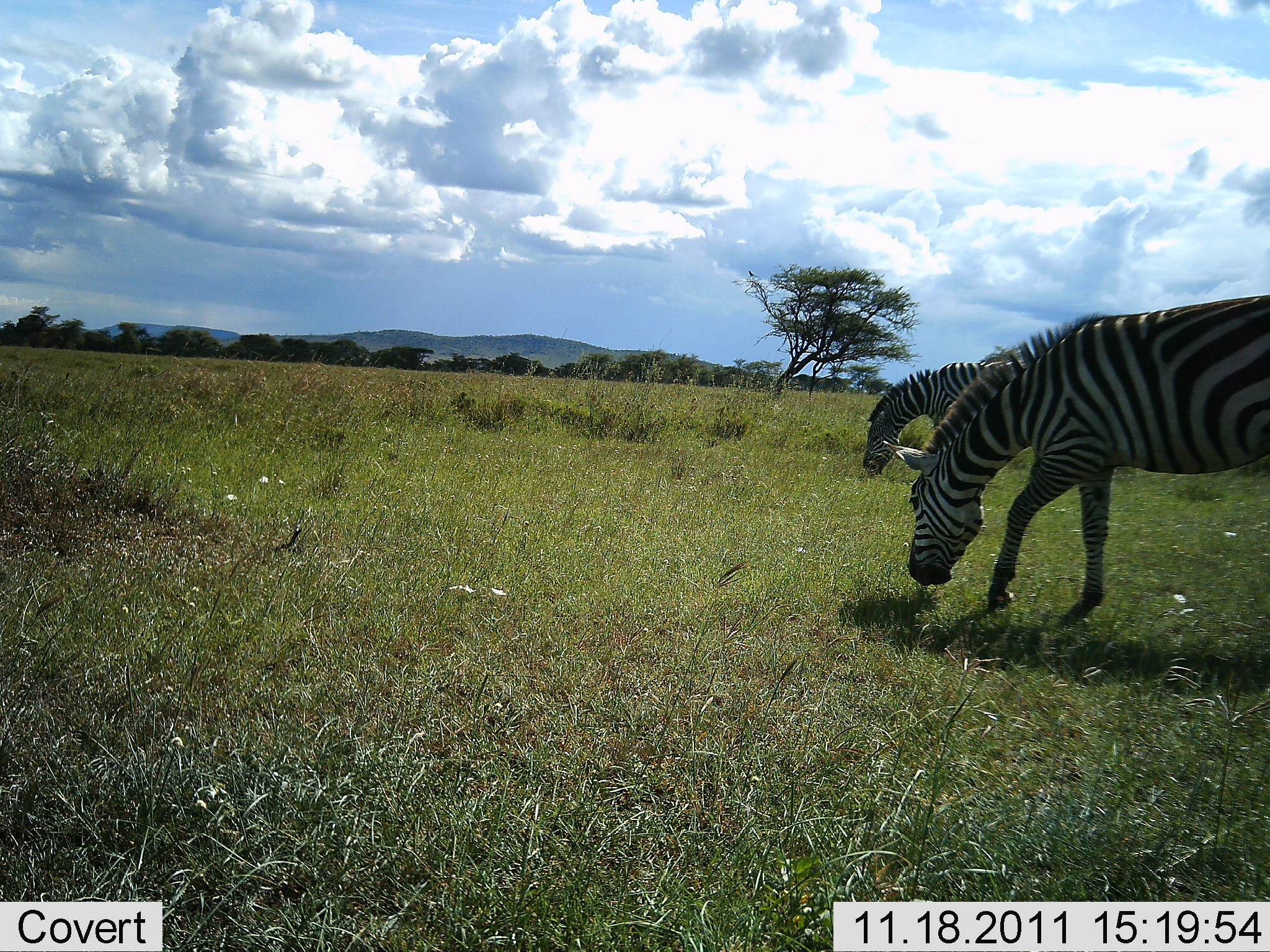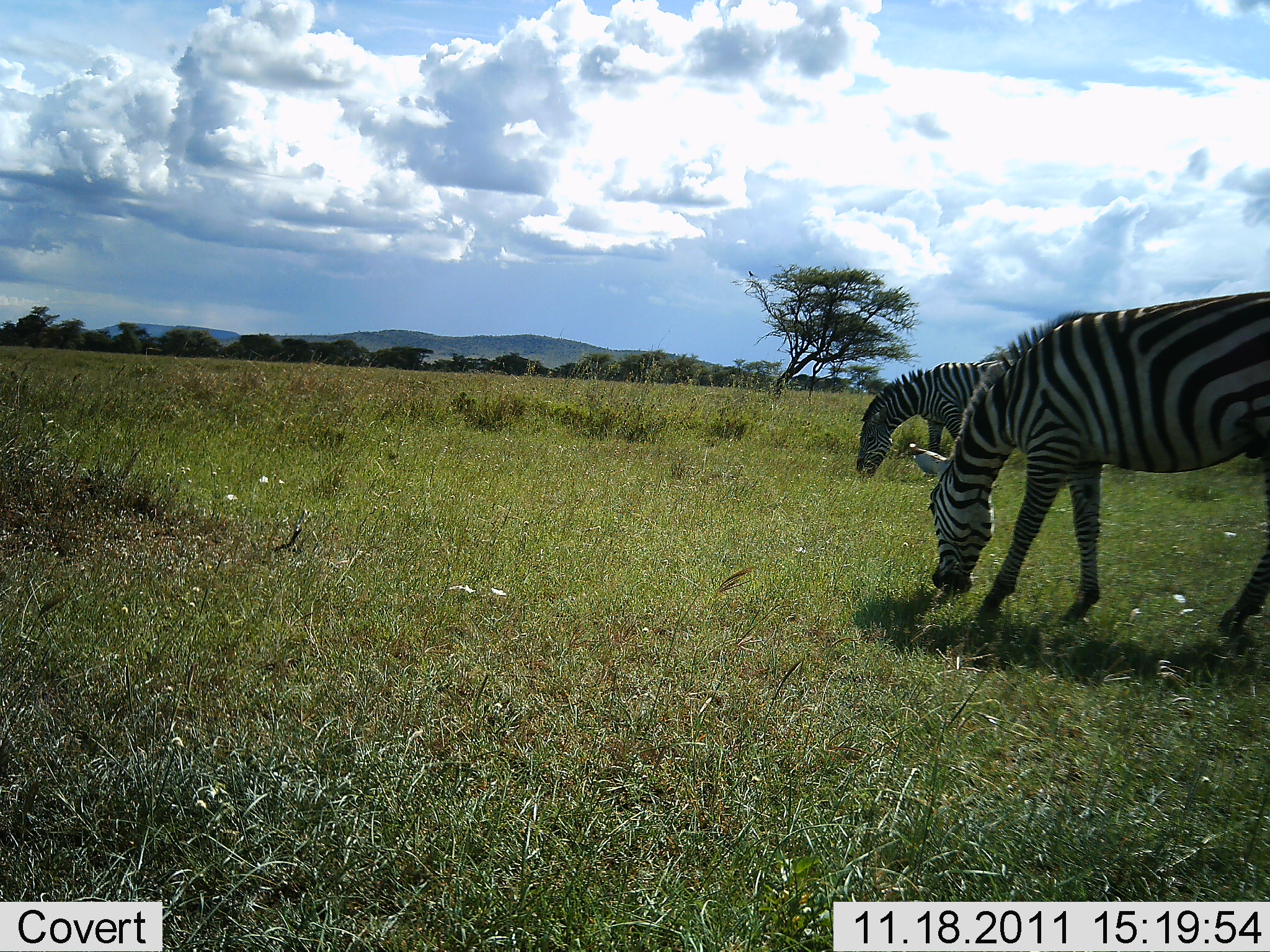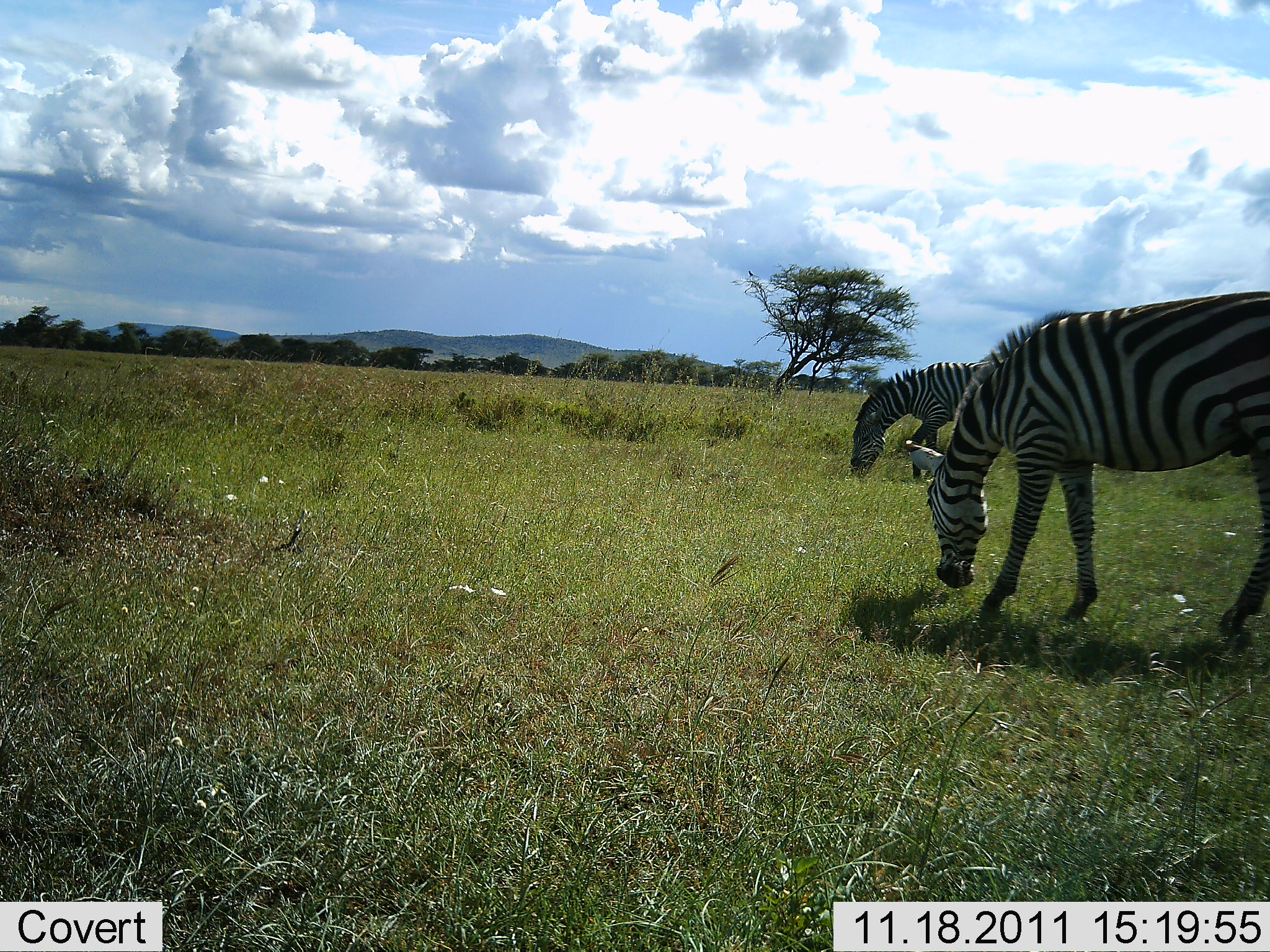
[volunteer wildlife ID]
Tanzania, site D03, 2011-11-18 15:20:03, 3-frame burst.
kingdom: Animalia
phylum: Chordata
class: Mammalia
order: Perissodactyla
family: Equidae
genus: Equus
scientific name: Equus quagga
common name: plains zebra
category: zebra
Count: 2.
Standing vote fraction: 20%.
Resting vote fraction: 0%.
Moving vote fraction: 20%.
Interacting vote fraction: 0%.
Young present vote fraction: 7%.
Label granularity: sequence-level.